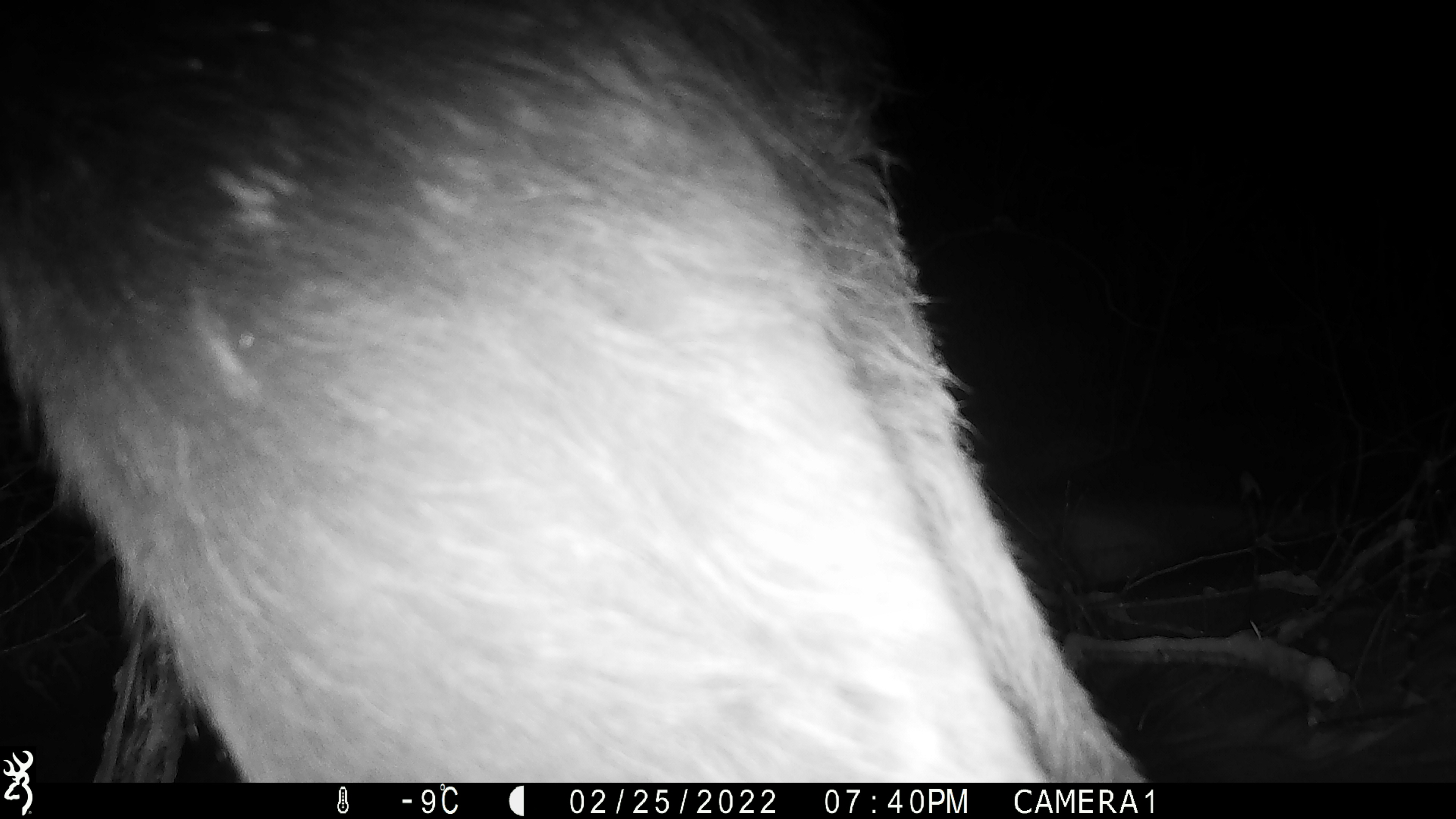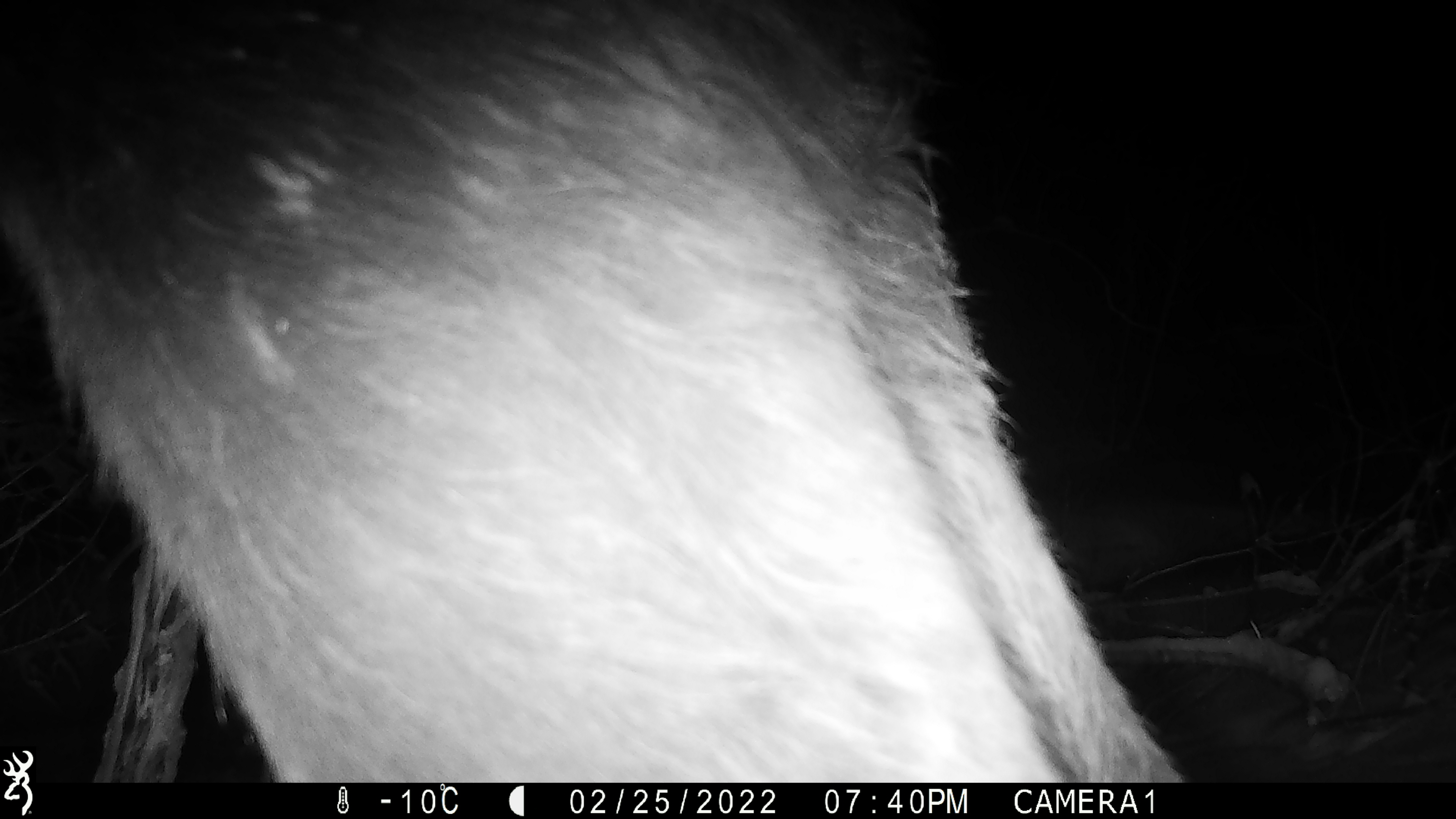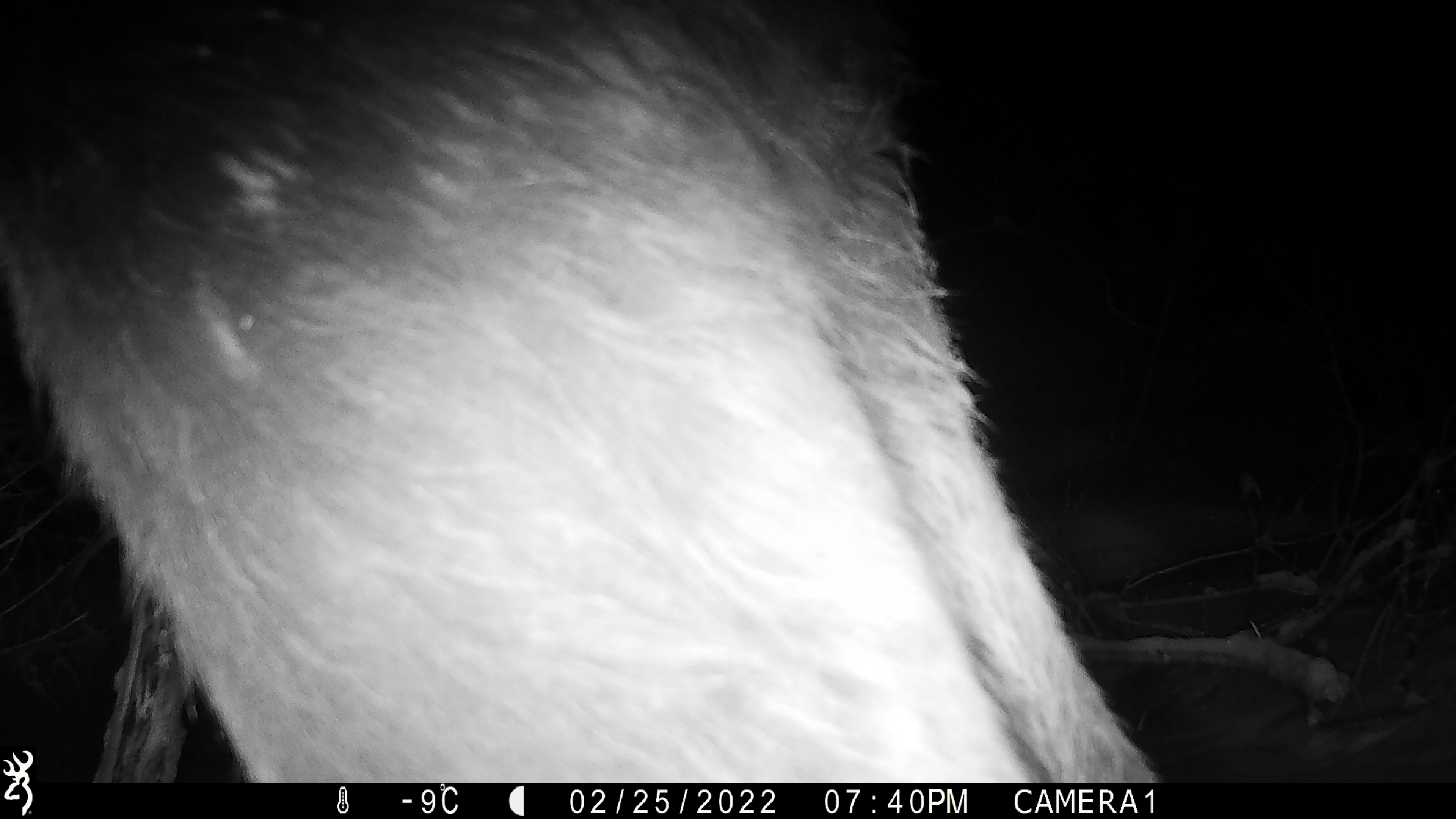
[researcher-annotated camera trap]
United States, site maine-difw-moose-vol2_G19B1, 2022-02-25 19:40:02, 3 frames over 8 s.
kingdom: Animalia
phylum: Chordata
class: Mammalia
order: Artiodactyla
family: Cervidae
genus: Alces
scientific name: Alces alces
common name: moose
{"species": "moose (Alces alces)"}